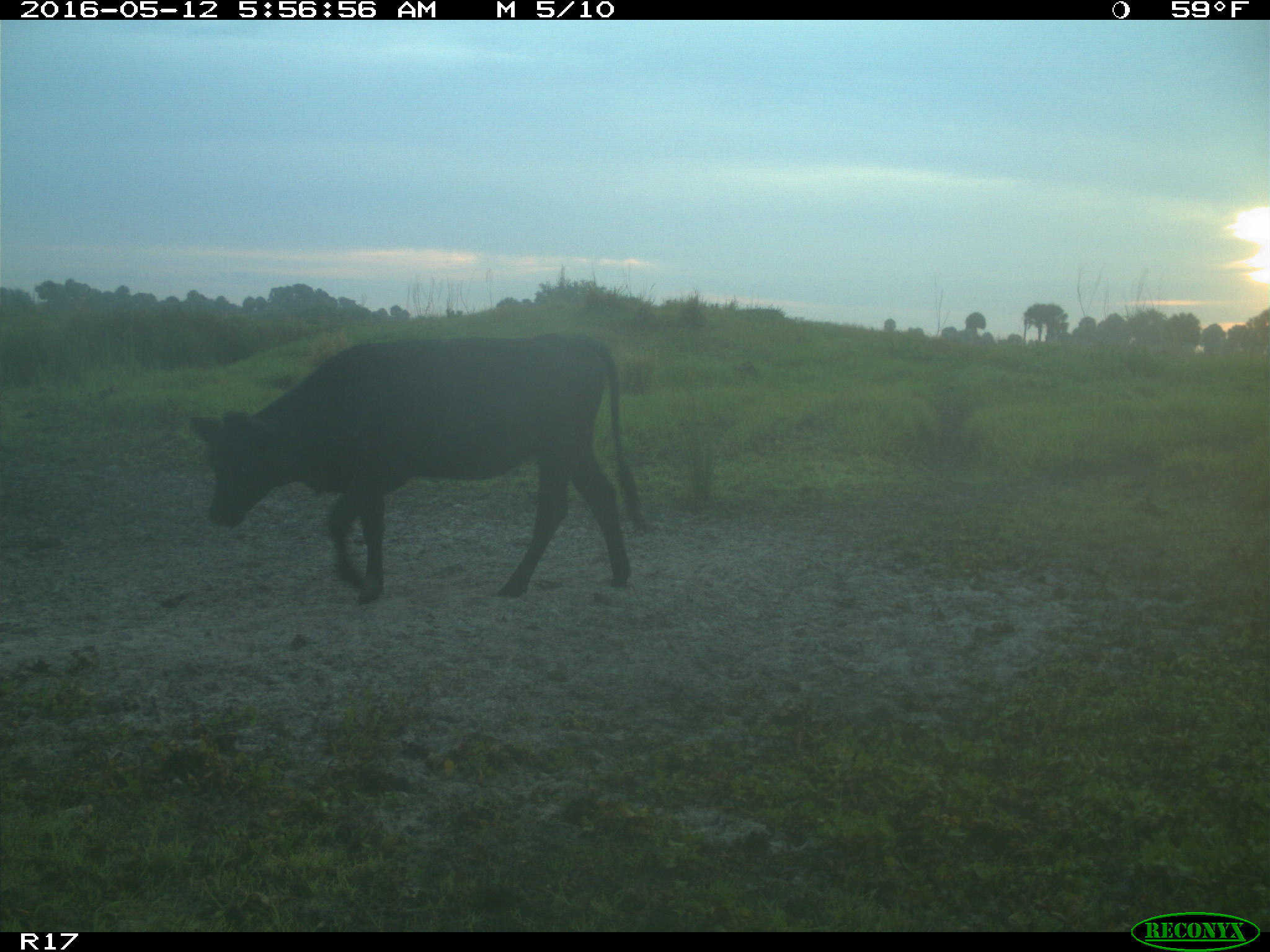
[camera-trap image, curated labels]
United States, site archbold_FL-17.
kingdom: Animalia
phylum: Chordata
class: Mammalia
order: Artiodactyla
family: Bovidae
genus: Bos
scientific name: Bos taurus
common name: domestic cow